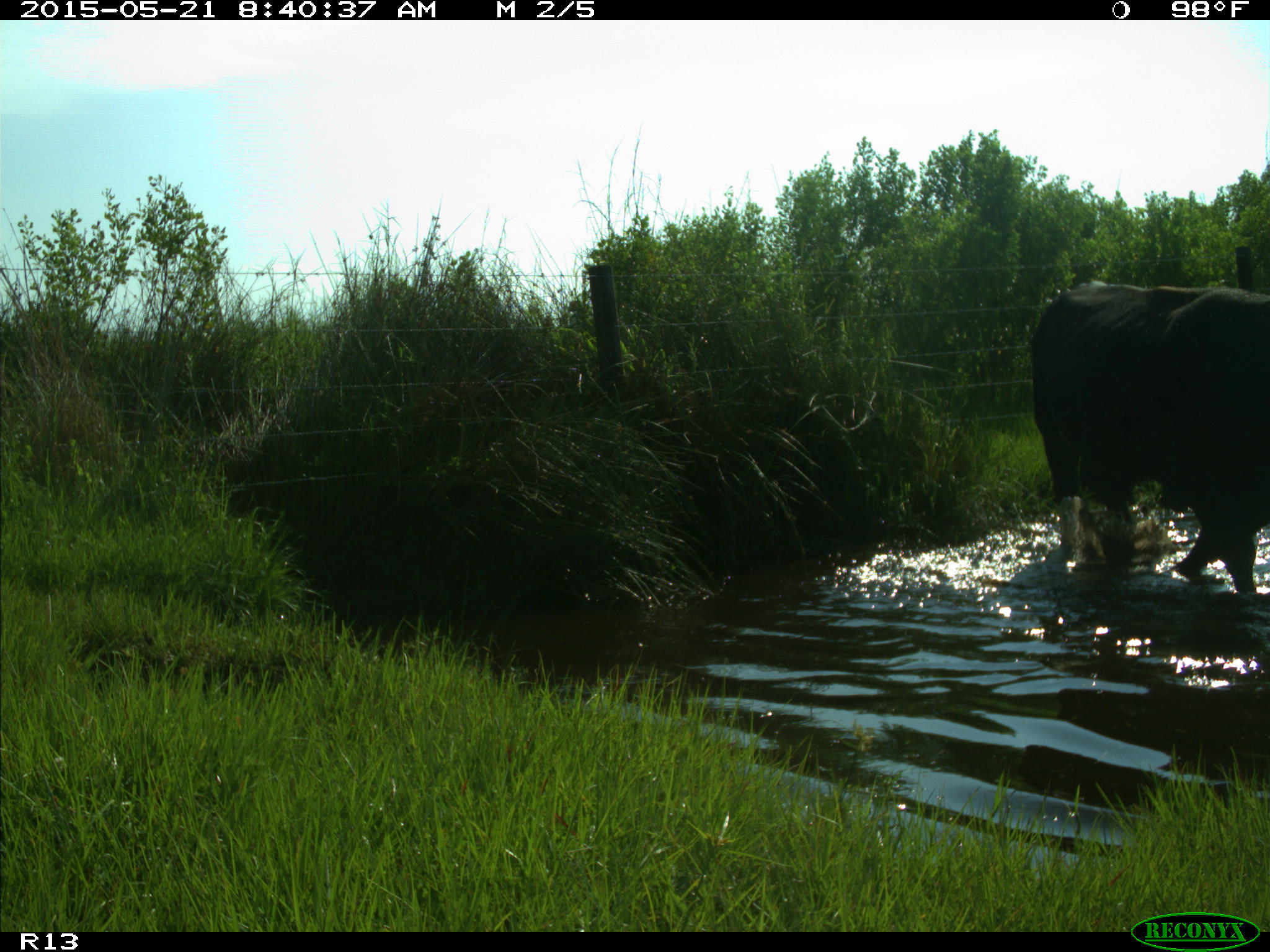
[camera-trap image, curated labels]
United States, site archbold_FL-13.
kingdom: Animalia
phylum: Chordata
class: Mammalia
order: Artiodactyla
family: Bovidae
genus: Bos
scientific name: Bos taurus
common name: domestic cow